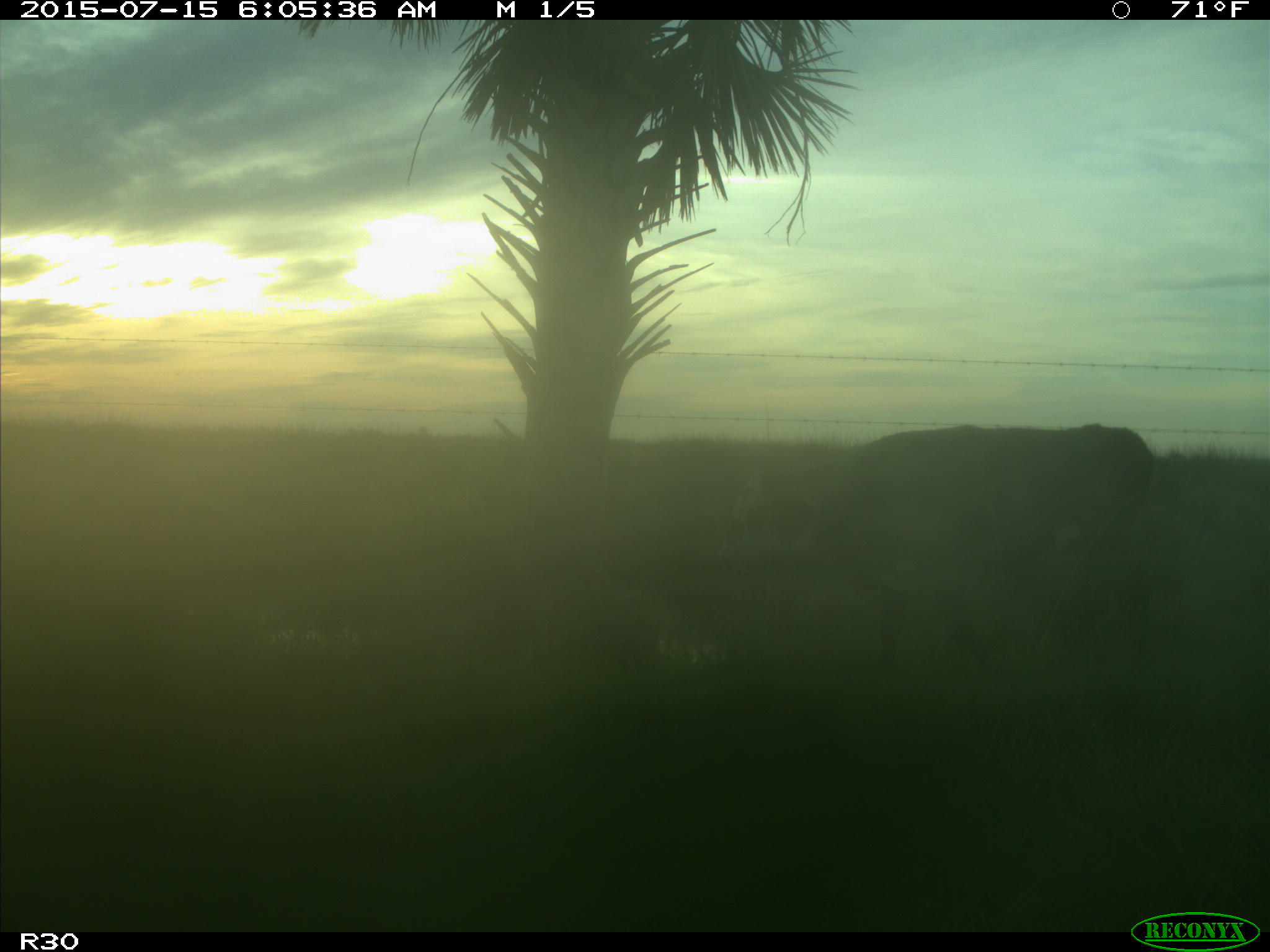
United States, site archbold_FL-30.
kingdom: Animalia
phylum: Chordata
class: Mammalia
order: Artiodactyla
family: Bovidae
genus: Bos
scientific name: Bos taurus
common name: domestic cow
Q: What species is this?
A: Bos taurus (domestic cow).